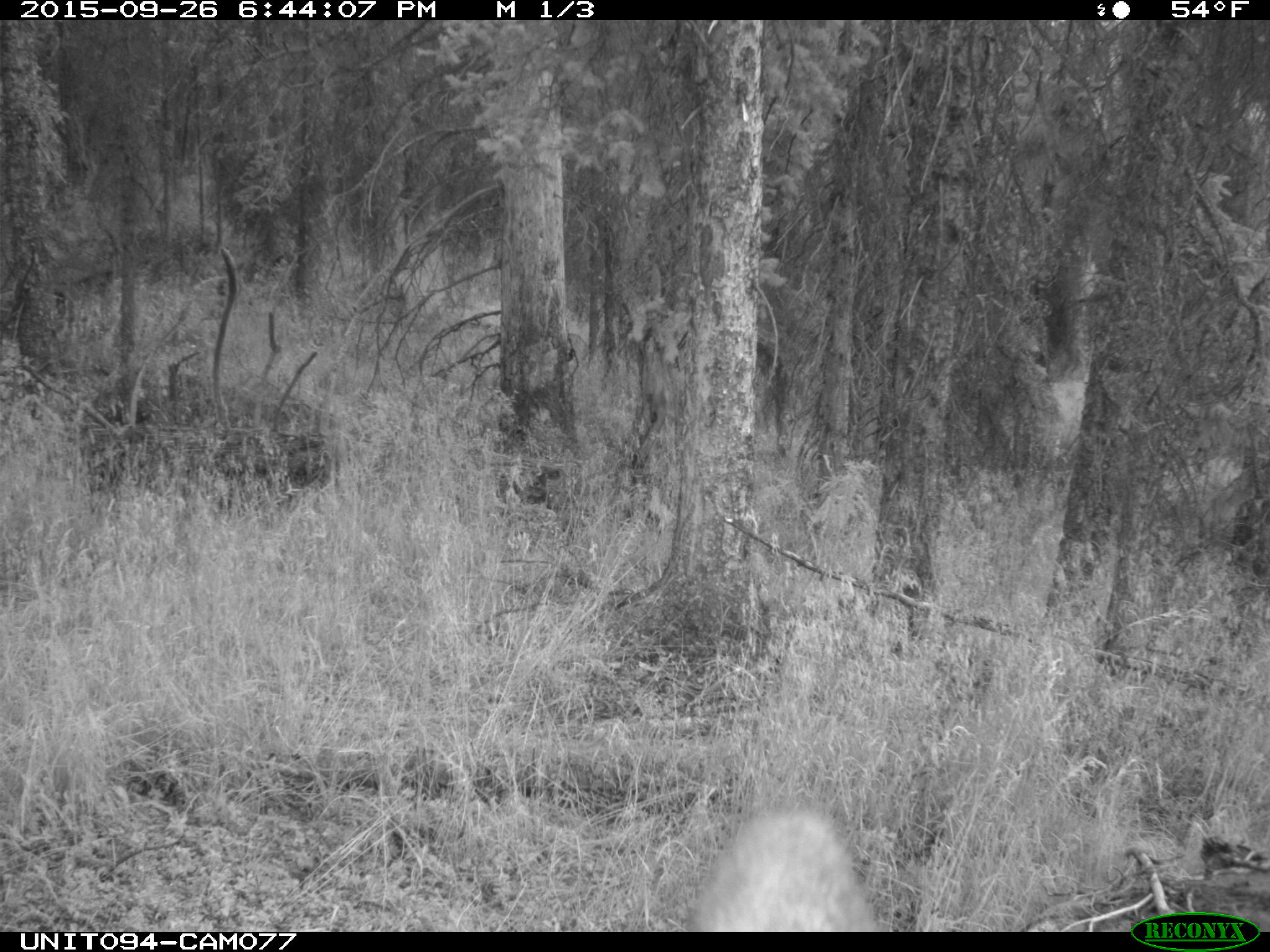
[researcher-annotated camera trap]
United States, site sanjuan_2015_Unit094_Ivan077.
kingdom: Animalia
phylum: Chordata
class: Mammalia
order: Artiodactyla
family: Cervidae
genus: Cervus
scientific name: Cervus elaphus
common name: red deer